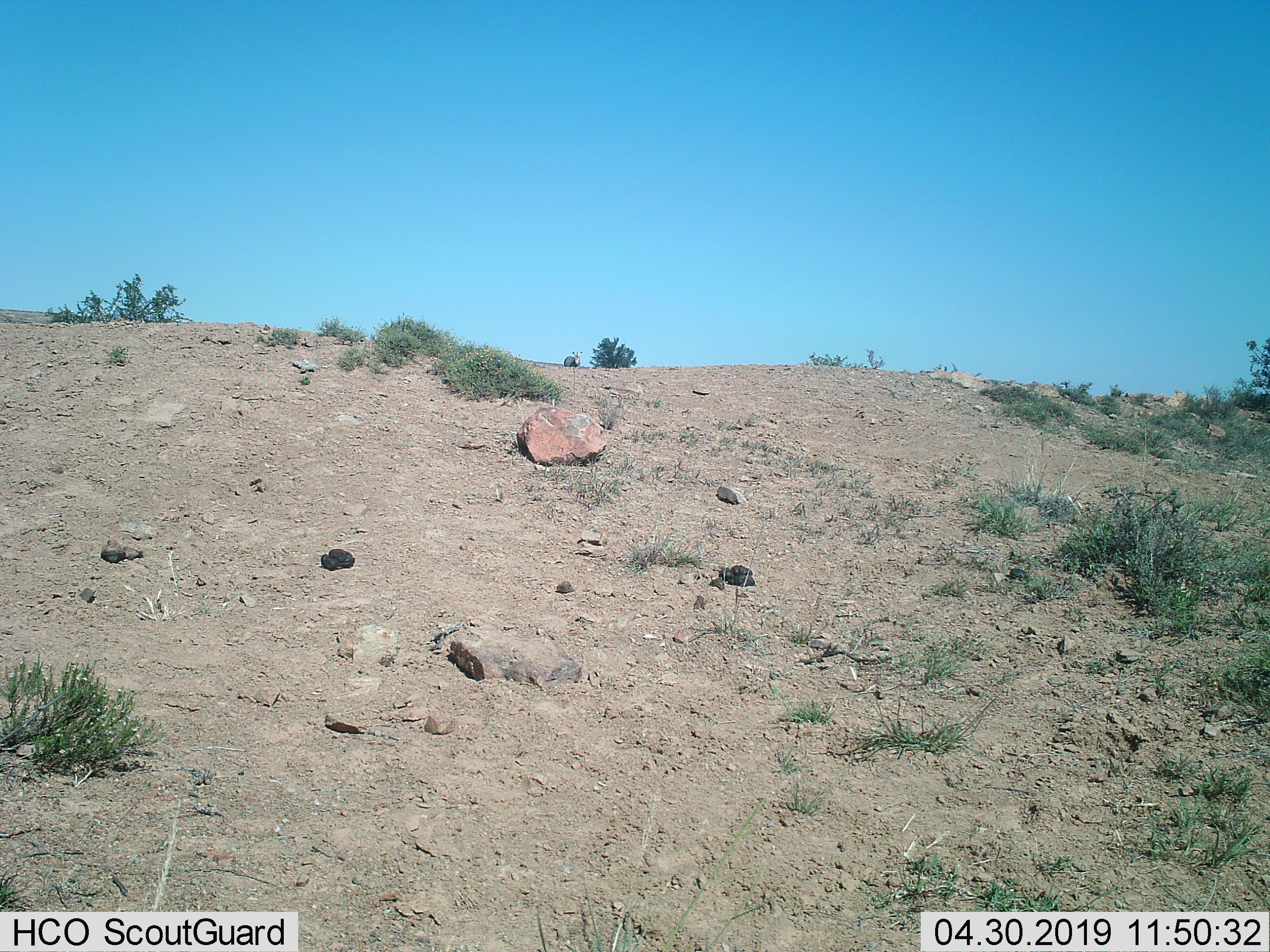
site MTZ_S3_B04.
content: unidentified animal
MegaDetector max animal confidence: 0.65